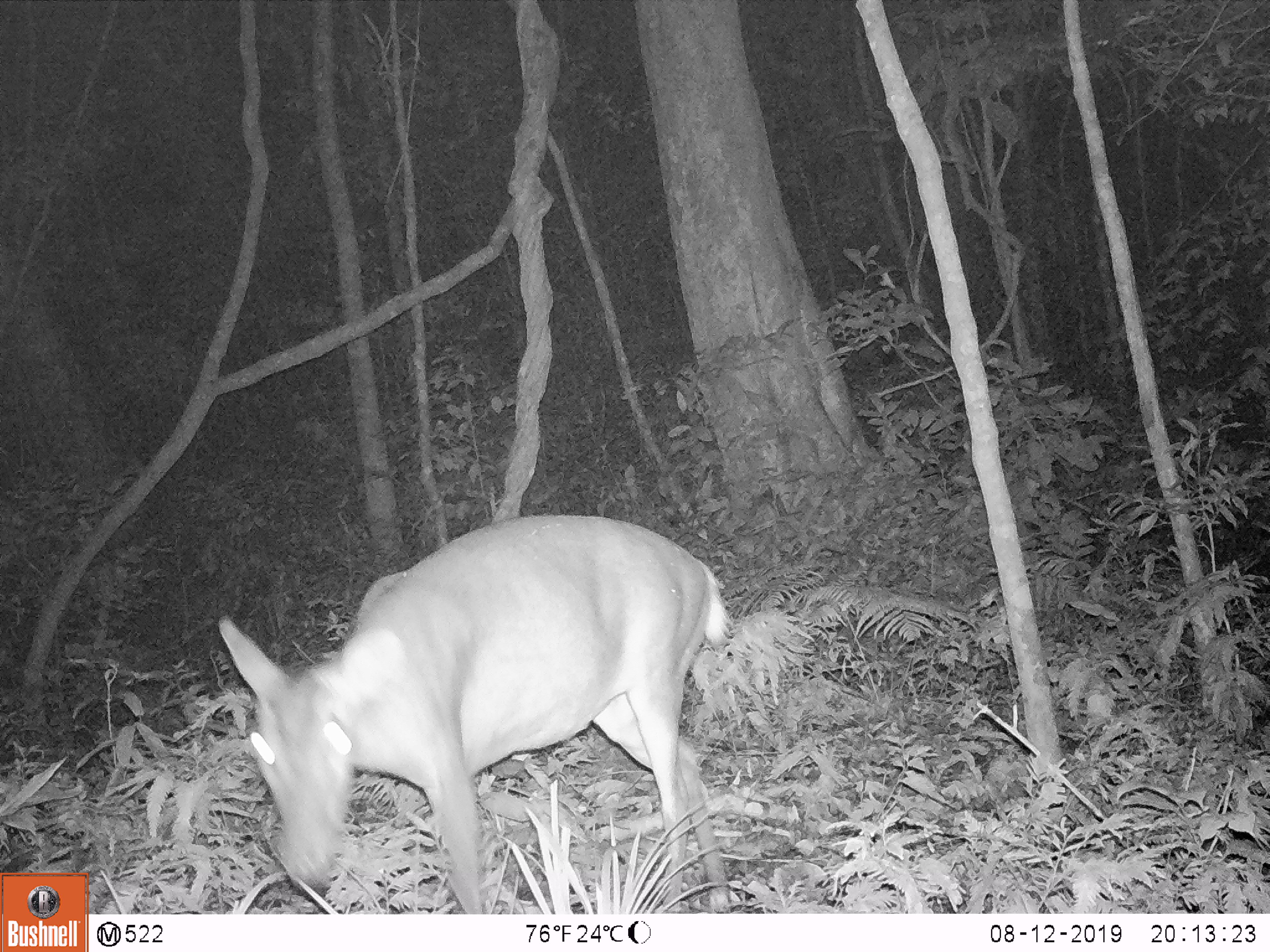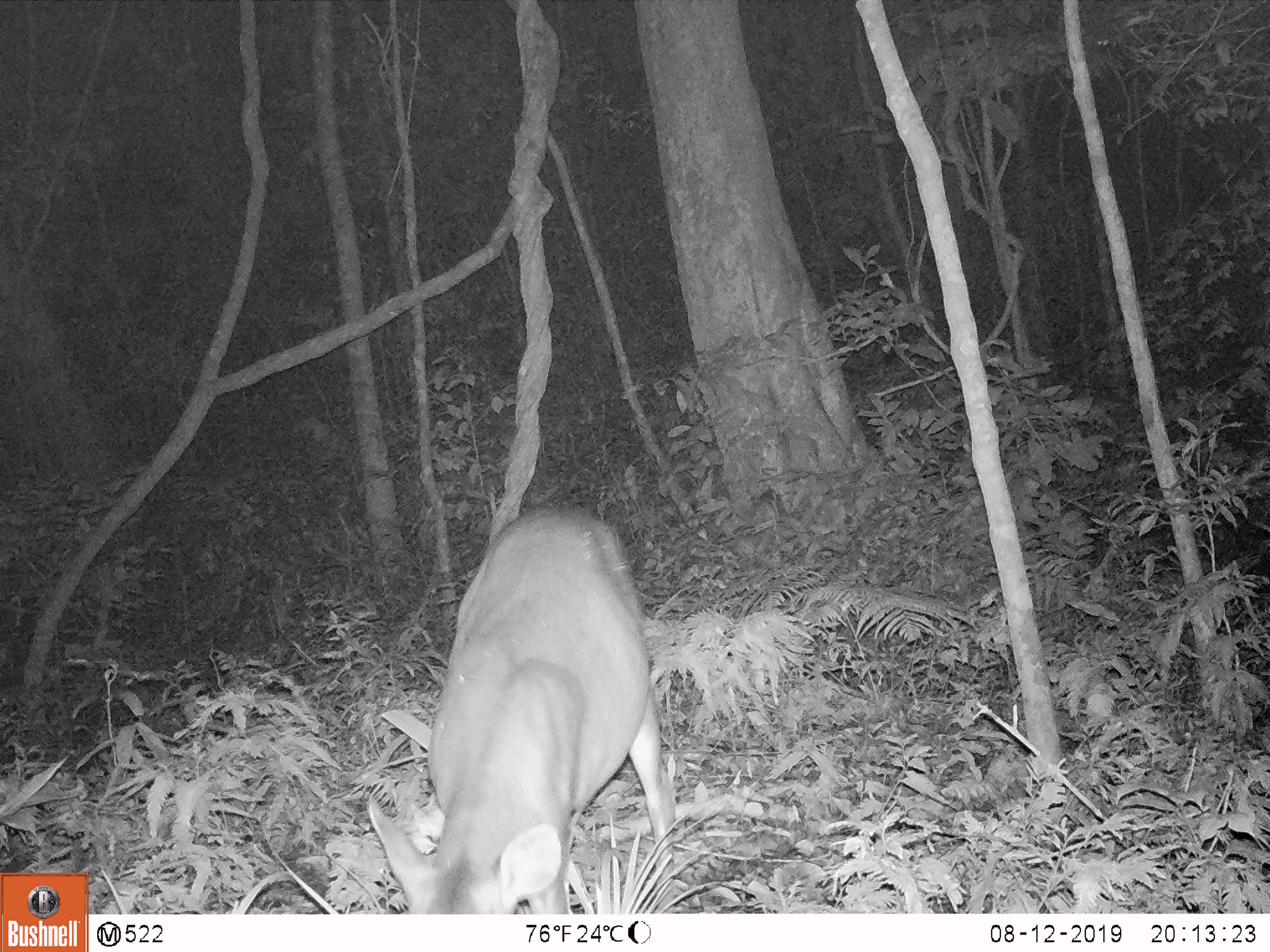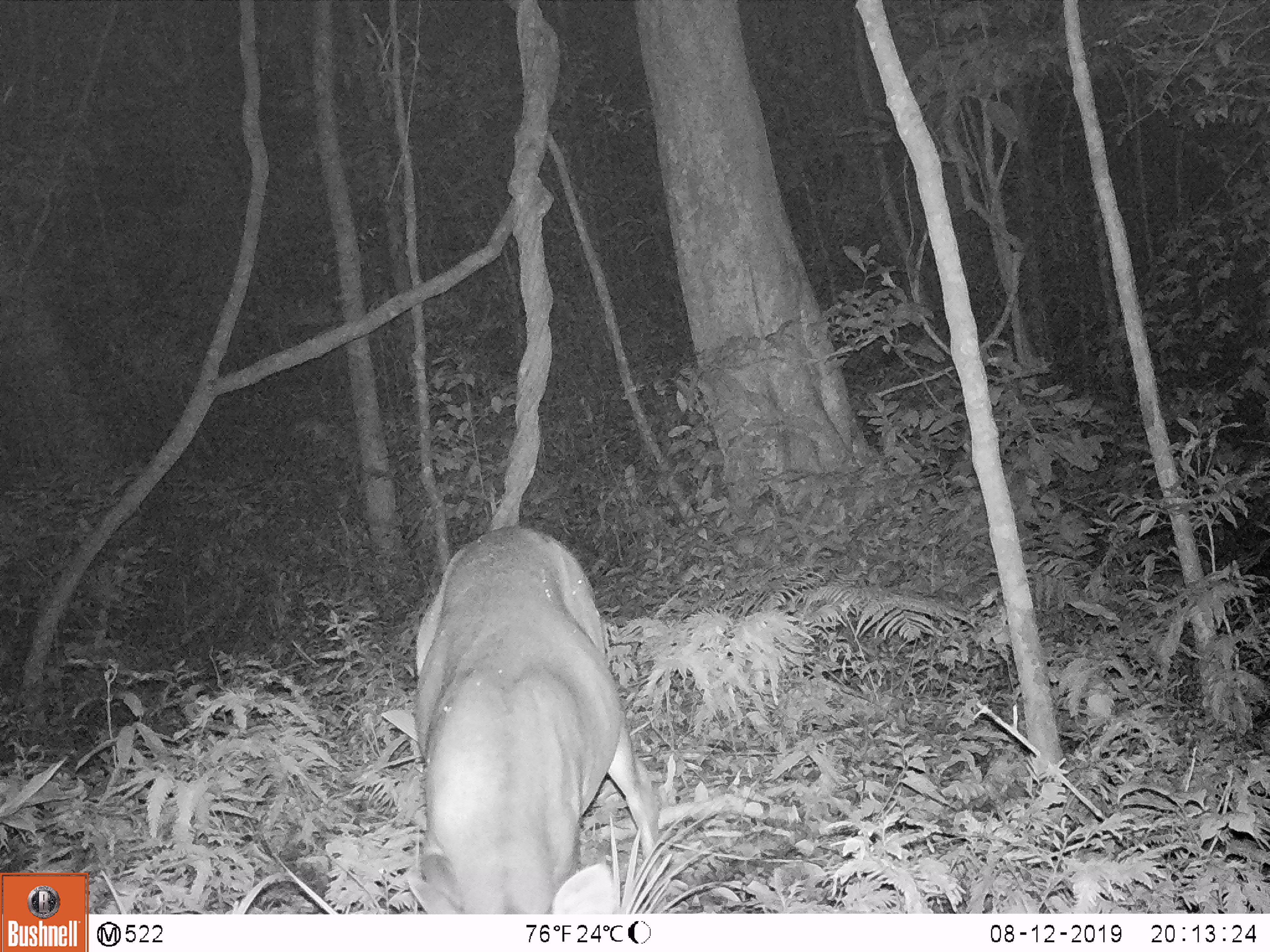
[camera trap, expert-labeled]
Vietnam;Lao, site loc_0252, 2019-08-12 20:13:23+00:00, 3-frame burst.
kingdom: Animalia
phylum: Chordata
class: Mammalia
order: Artiodactyla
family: Cervidae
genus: Muntiacus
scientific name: Muntiacus vuquangensis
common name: large-antlered muntjac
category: large antlered muntjac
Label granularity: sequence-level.